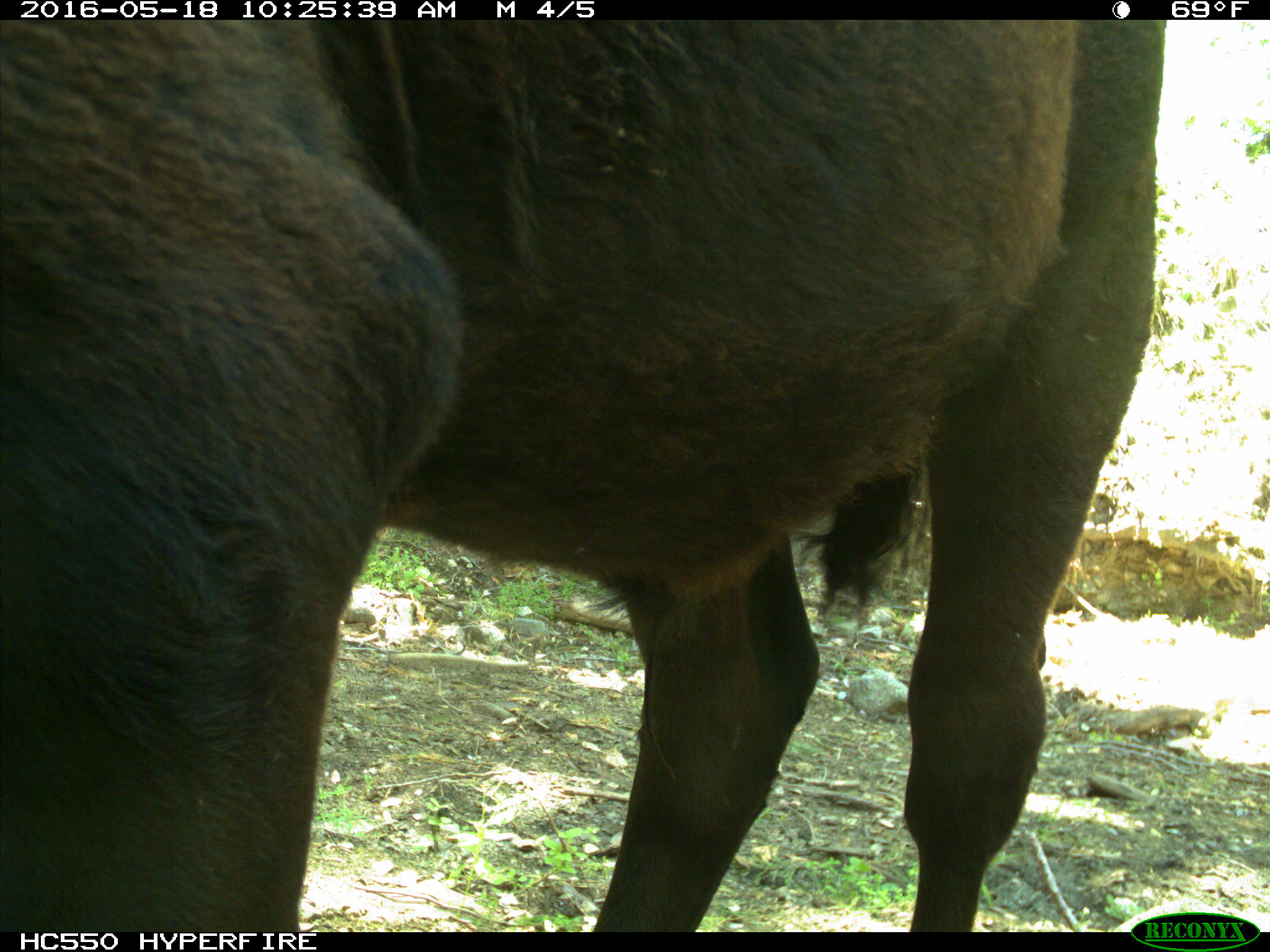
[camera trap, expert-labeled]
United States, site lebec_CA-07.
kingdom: Animalia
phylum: Chordata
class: Mammalia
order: Artiodactyla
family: Bovidae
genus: Bos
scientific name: Bos taurus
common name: domestic cow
Bos taurus (domestic cow).